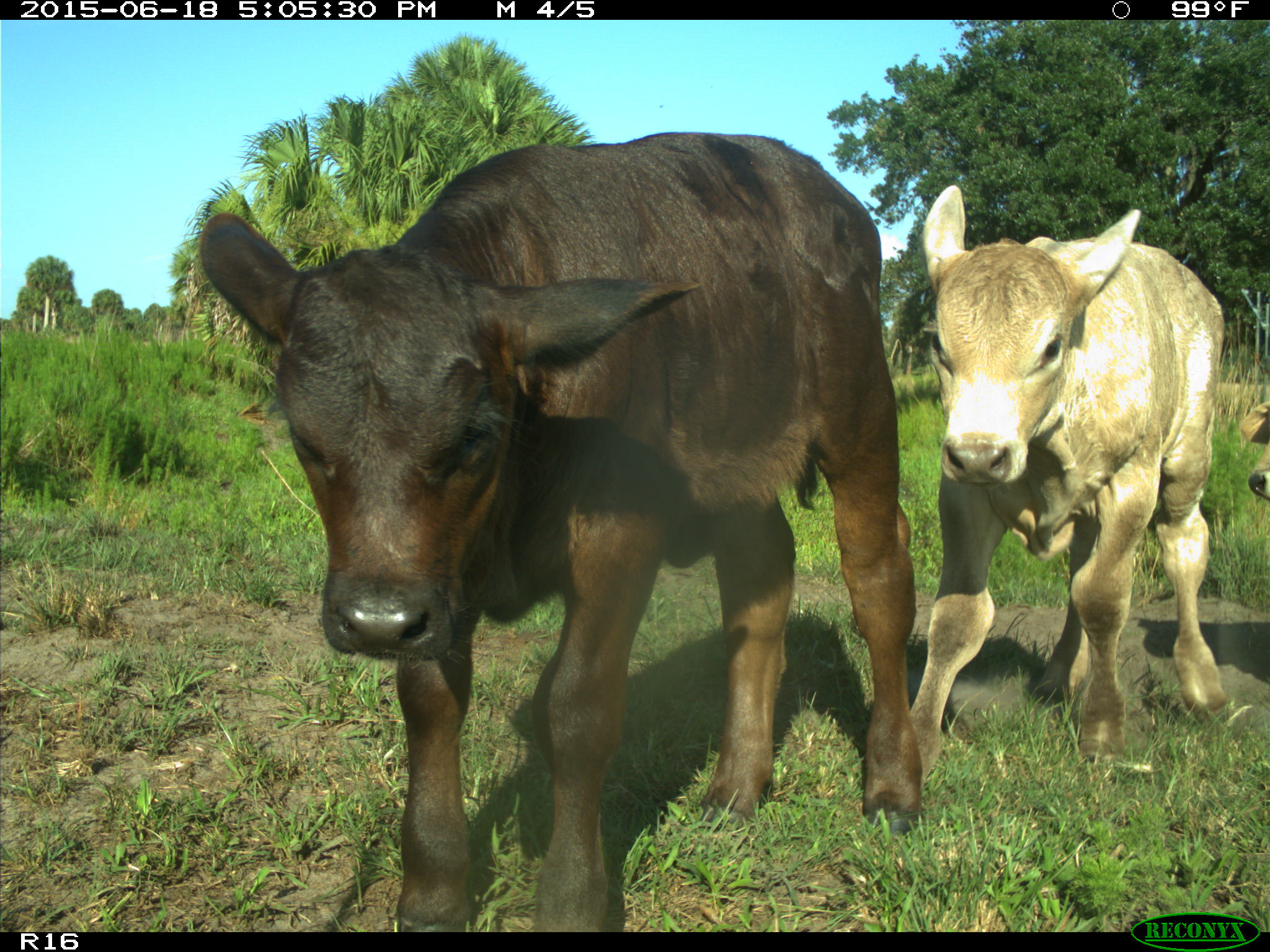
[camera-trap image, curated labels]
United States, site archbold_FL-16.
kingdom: Animalia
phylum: Chordata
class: Mammalia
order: Artiodactyla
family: Bovidae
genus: Bos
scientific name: Bos taurus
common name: domestic cow